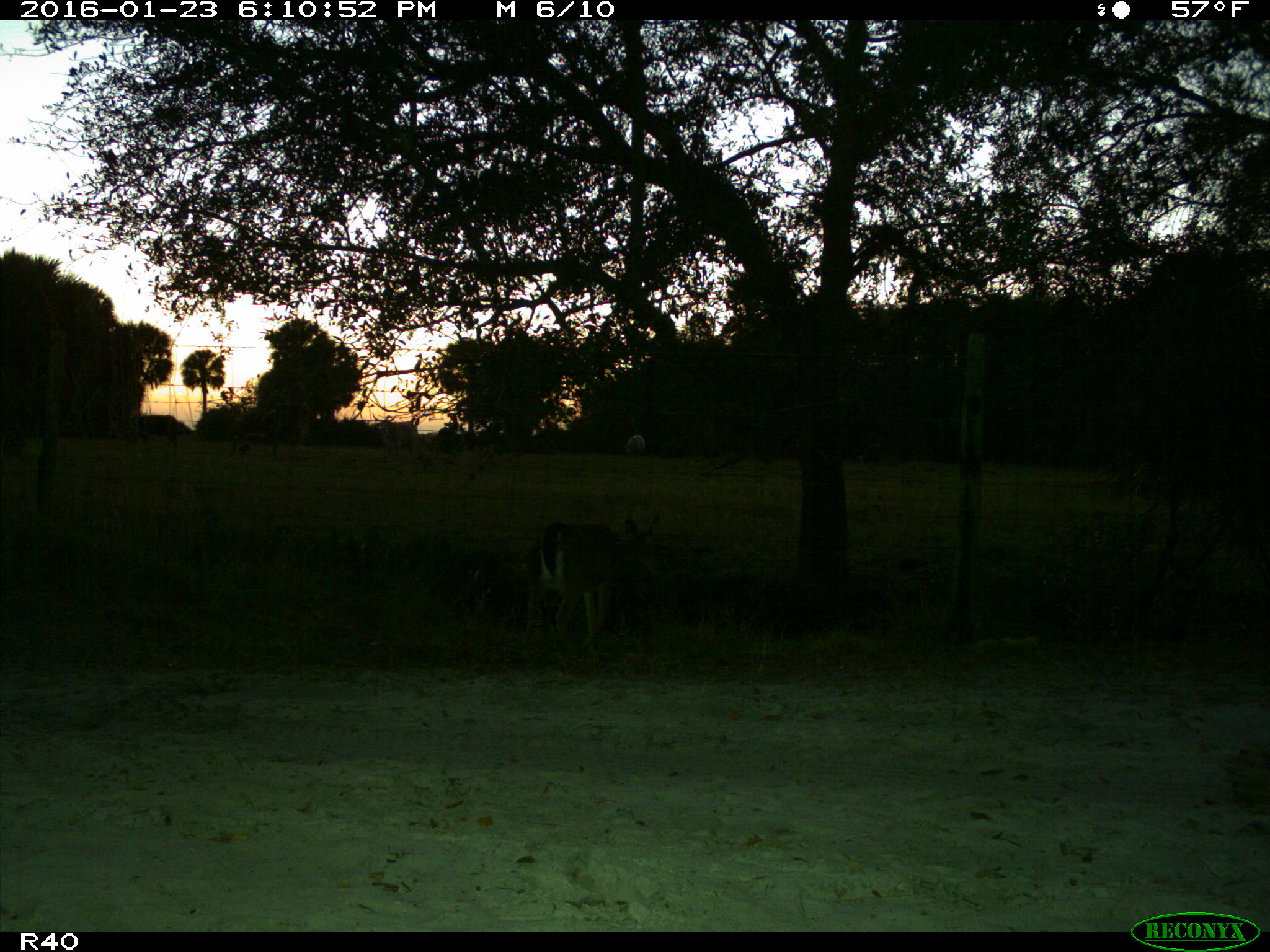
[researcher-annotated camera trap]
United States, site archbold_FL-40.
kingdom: Animalia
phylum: Chordata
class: Mammalia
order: Artiodactyla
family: Cervidae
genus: Odocoileus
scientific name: Odocoileus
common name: deer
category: unidentified deer